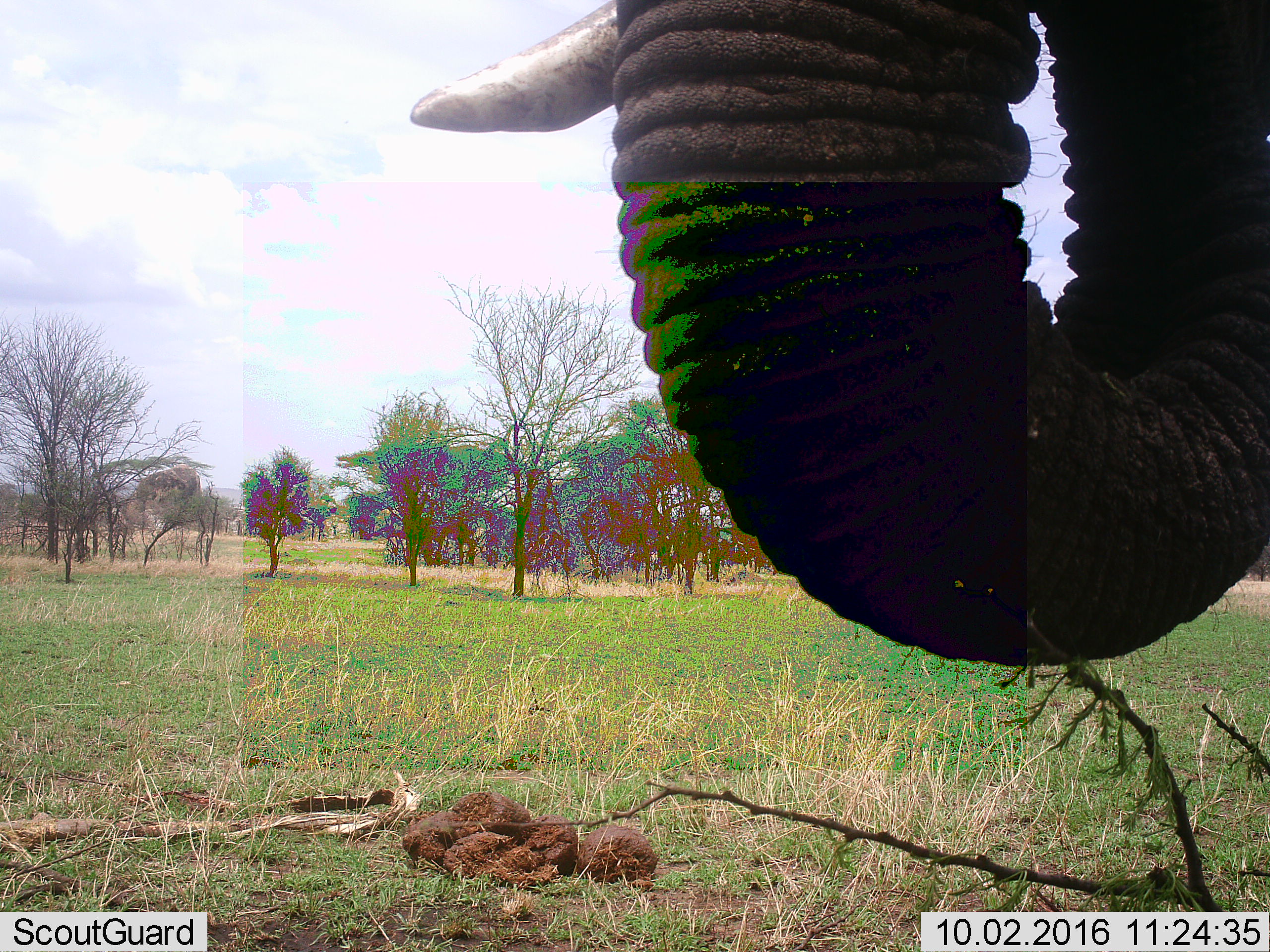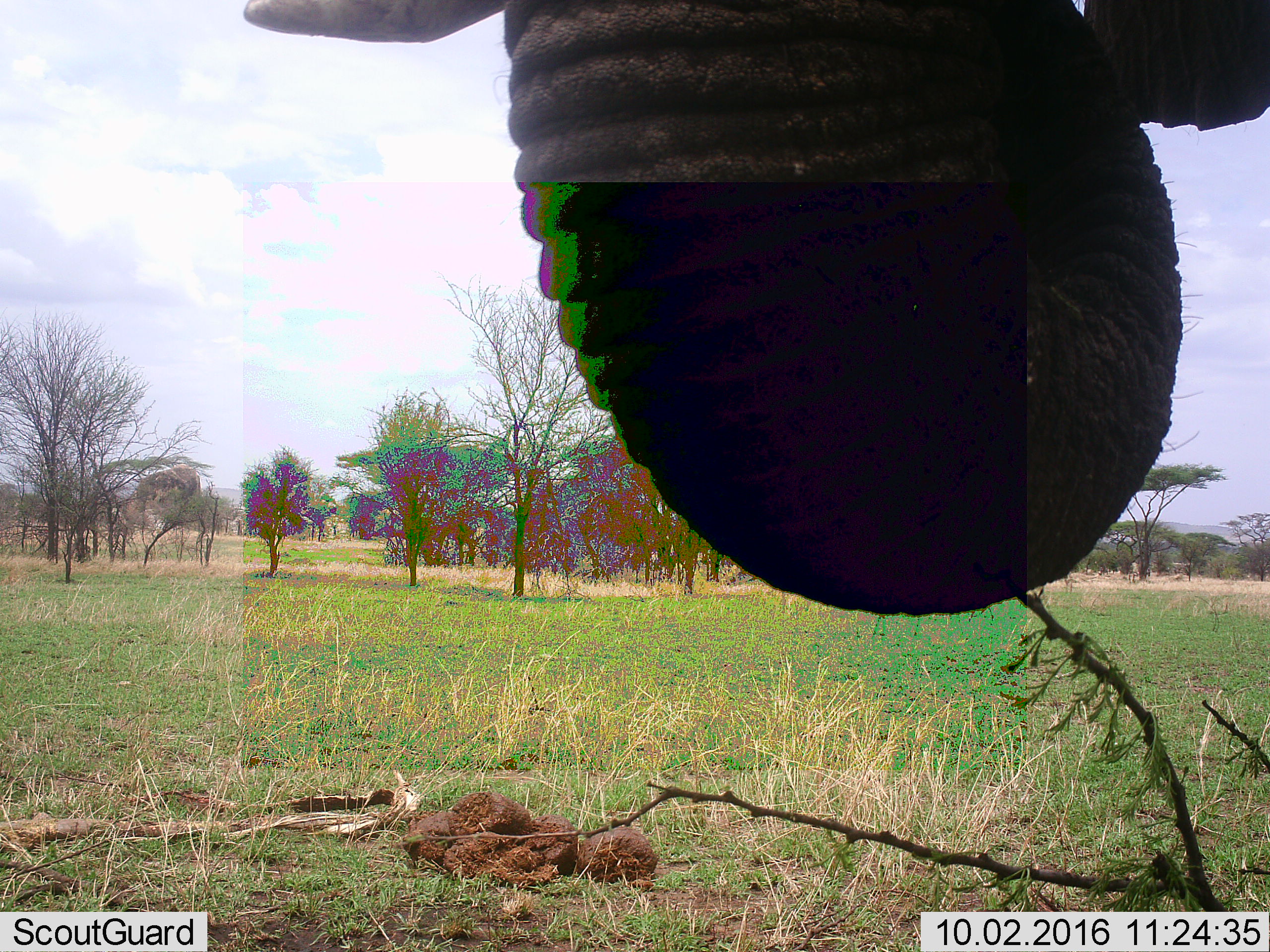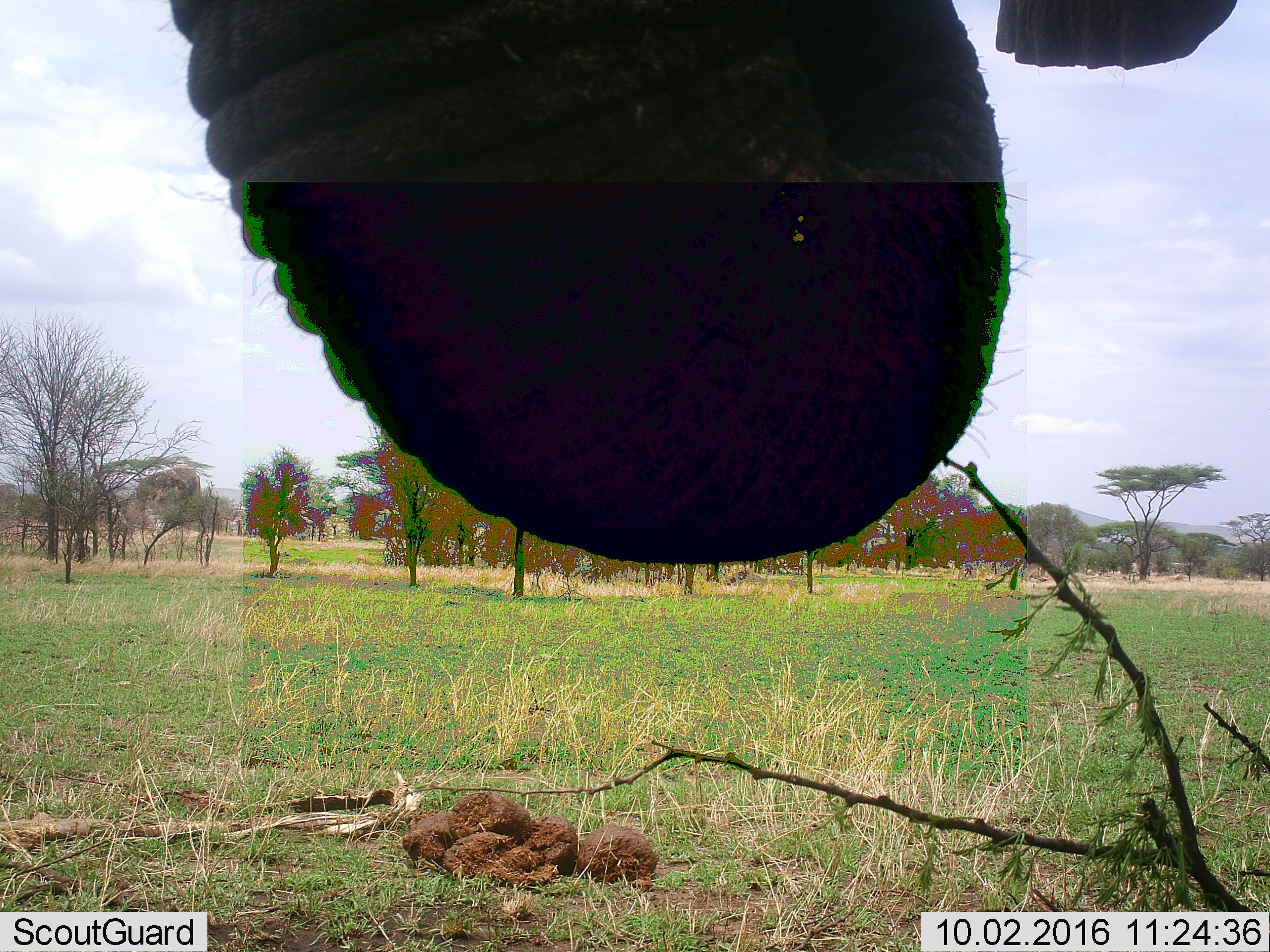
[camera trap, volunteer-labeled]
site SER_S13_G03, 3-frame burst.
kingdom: Animalia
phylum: Chordata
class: Mammalia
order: Proboscidea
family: Elephantidae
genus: Loxodonta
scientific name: Loxodonta africana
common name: african bush elephant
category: elephant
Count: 1.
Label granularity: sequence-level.